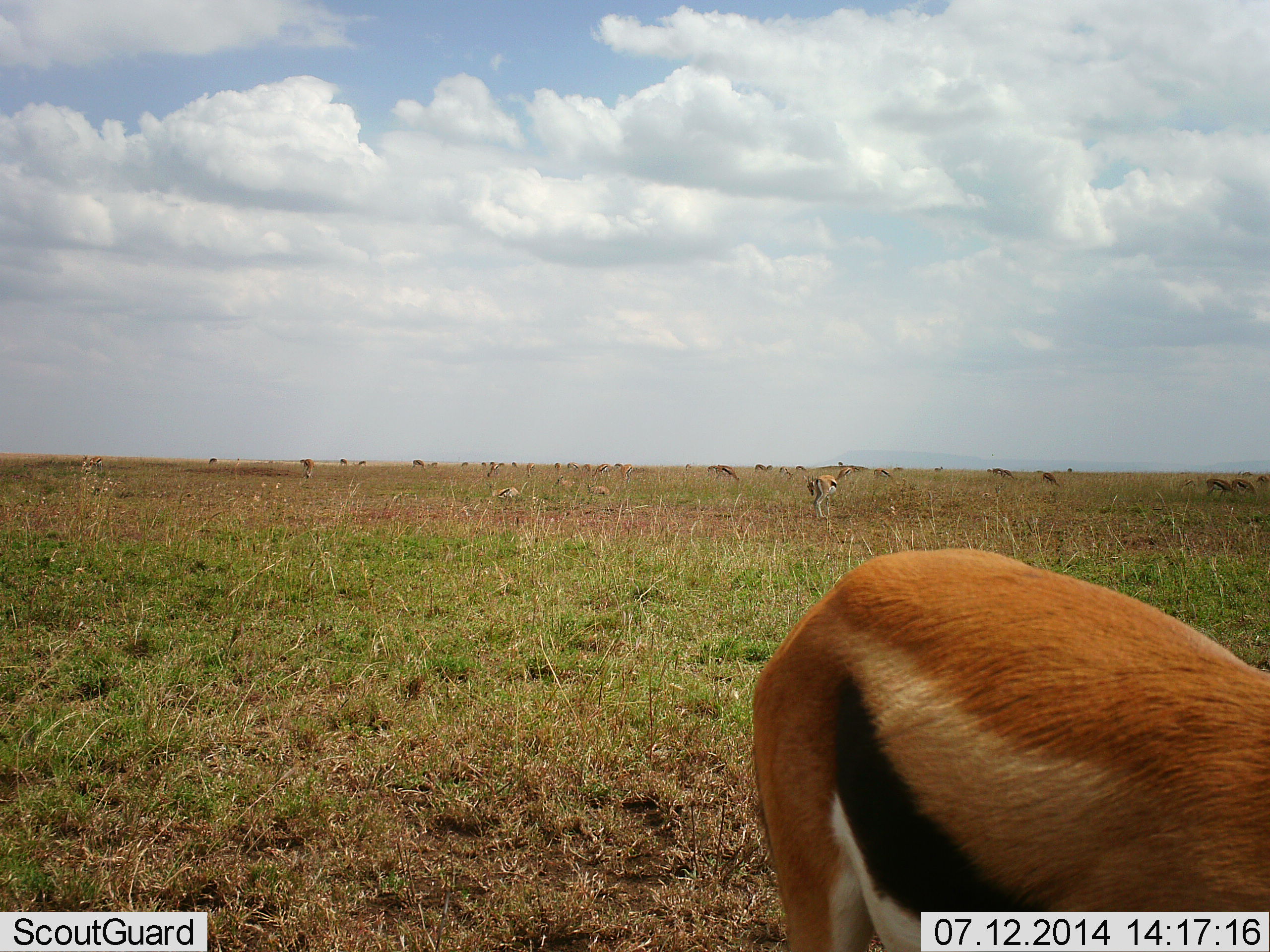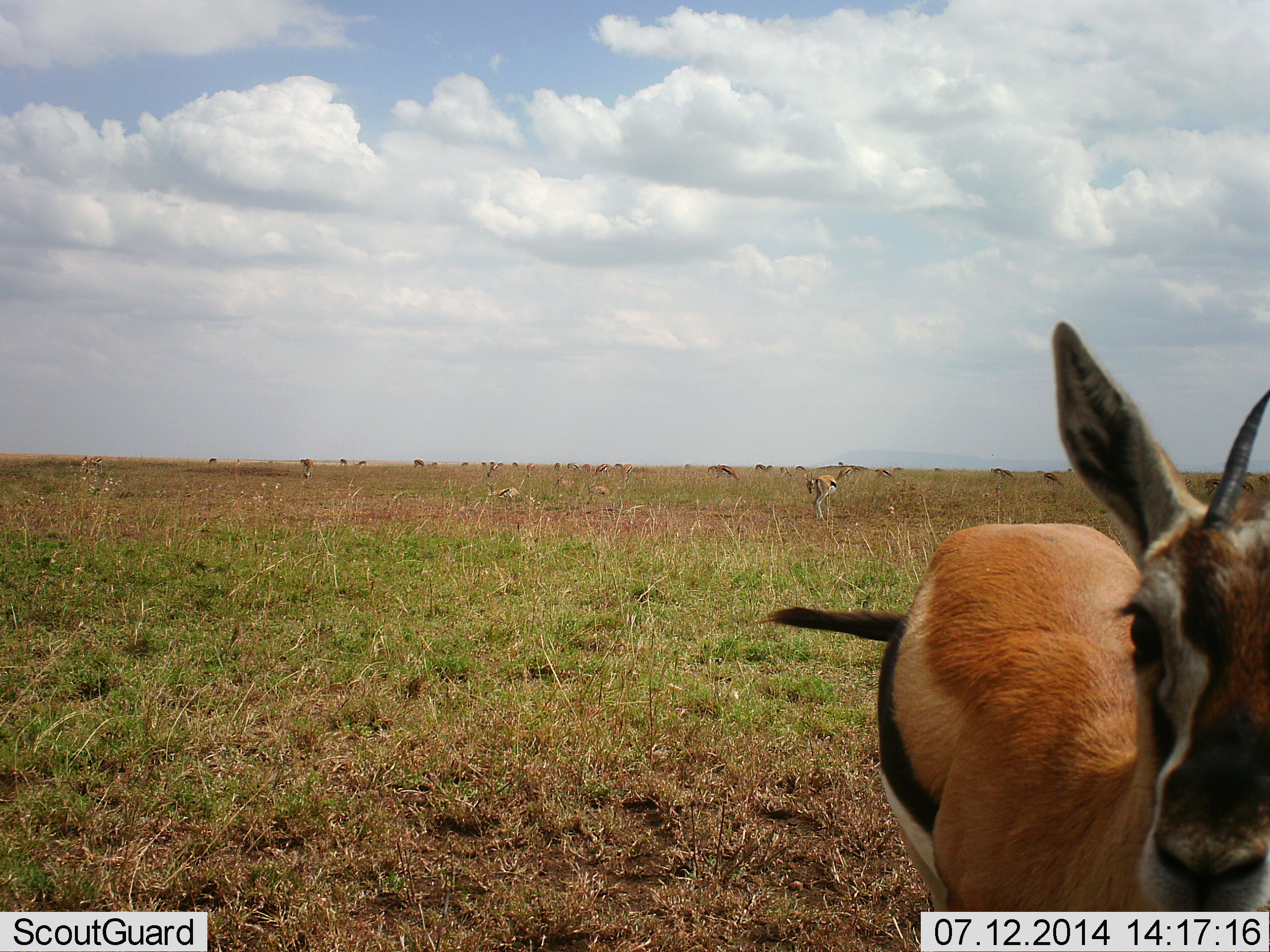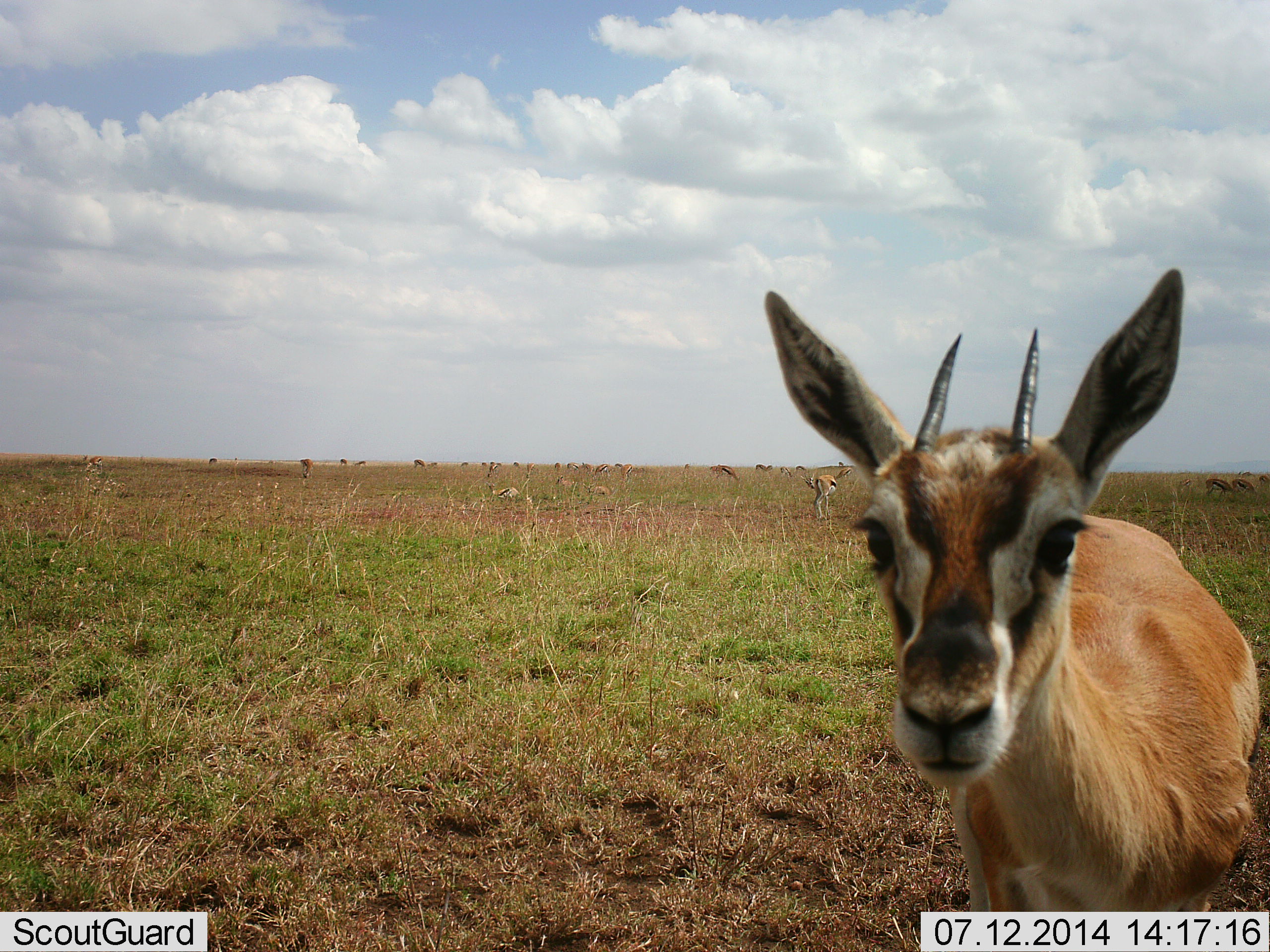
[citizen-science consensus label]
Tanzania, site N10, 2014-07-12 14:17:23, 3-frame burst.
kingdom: Animalia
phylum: Chordata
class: Mammalia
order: Artiodactyla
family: Bovidae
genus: Eudorcas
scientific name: Eudorcas thomsonii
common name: thomson's gazelle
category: gazellethomsons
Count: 4.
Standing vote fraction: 80%.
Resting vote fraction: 0%.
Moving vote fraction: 30%.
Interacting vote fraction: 10%.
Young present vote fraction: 0%.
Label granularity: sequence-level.